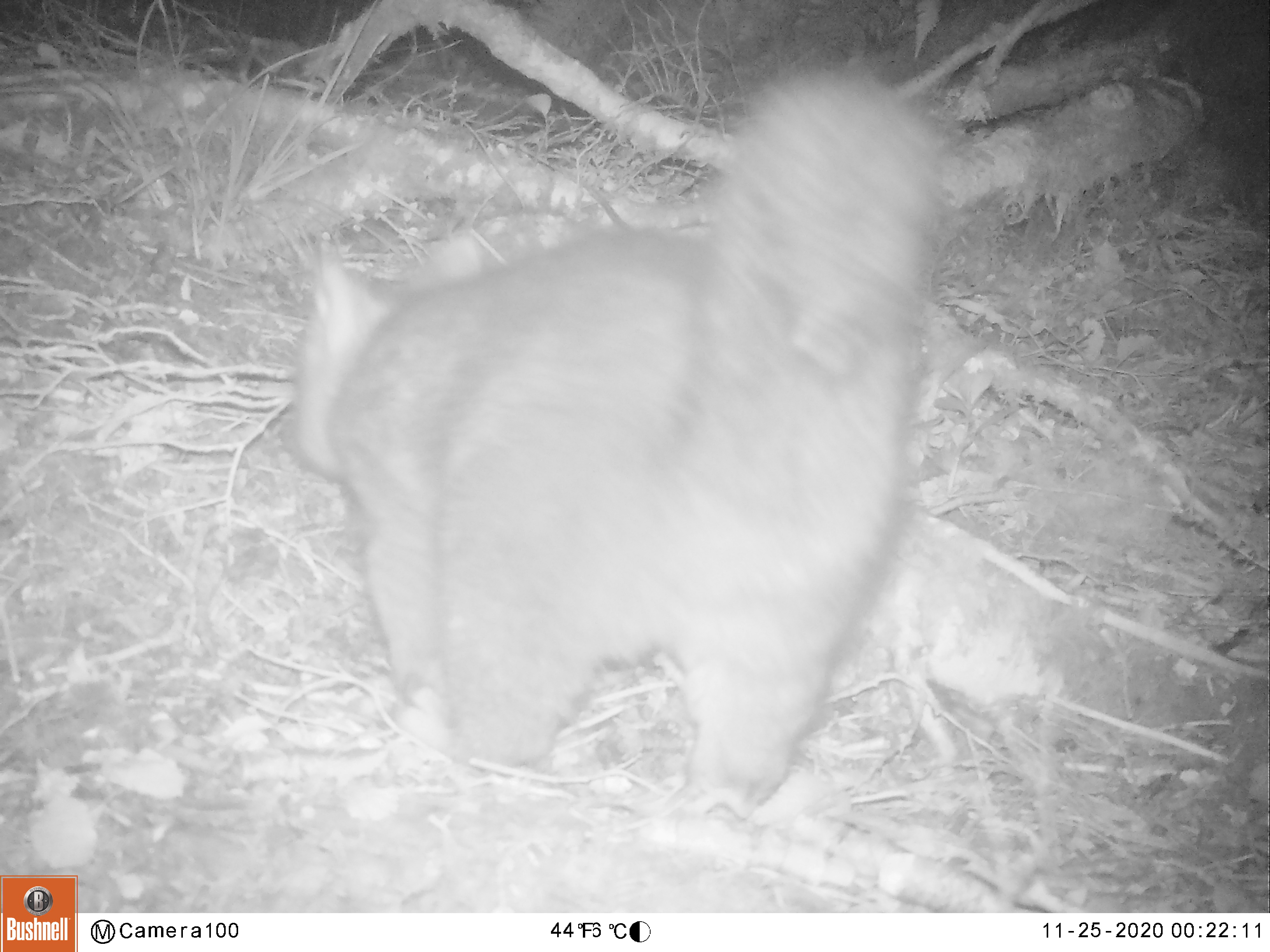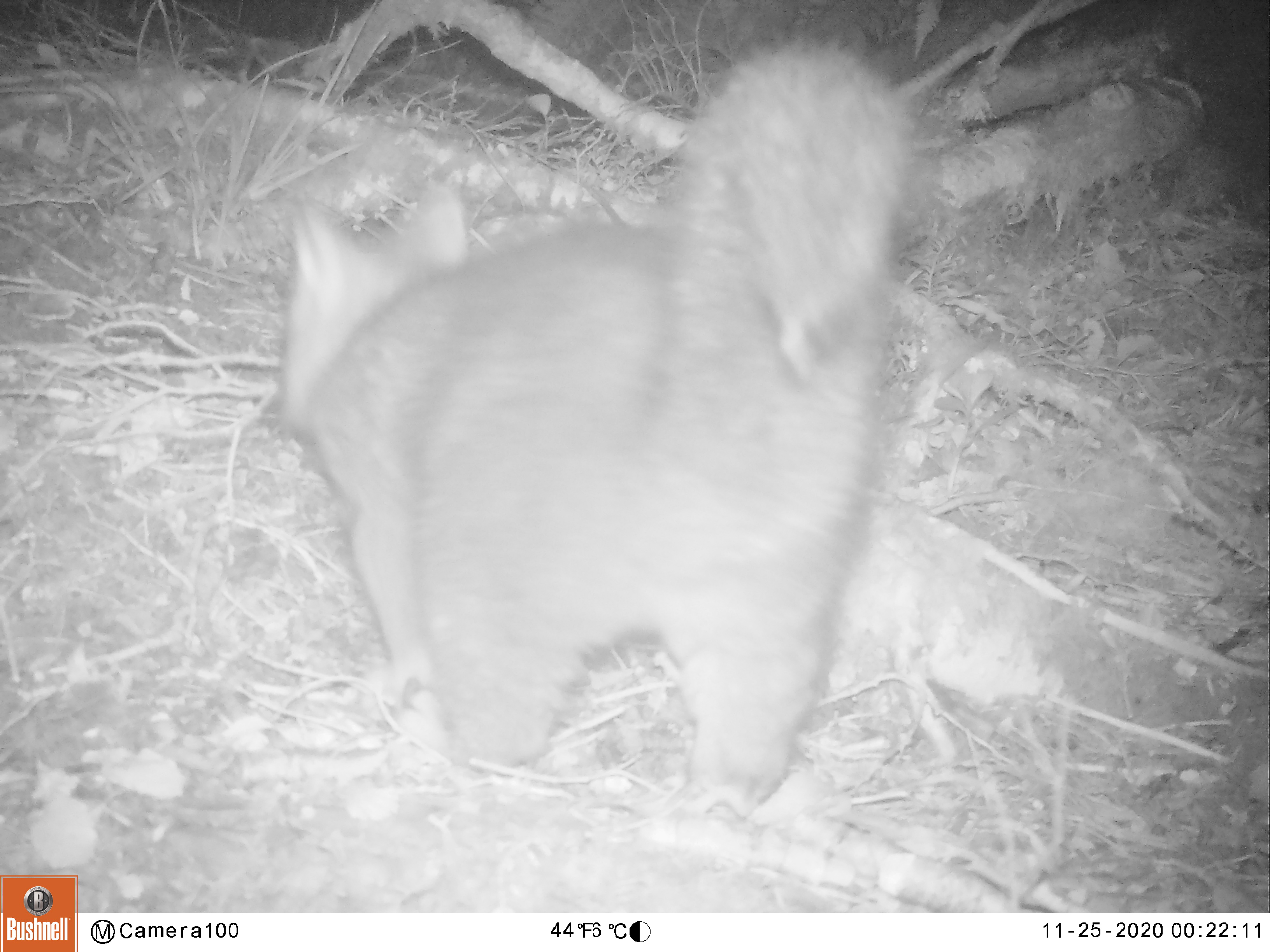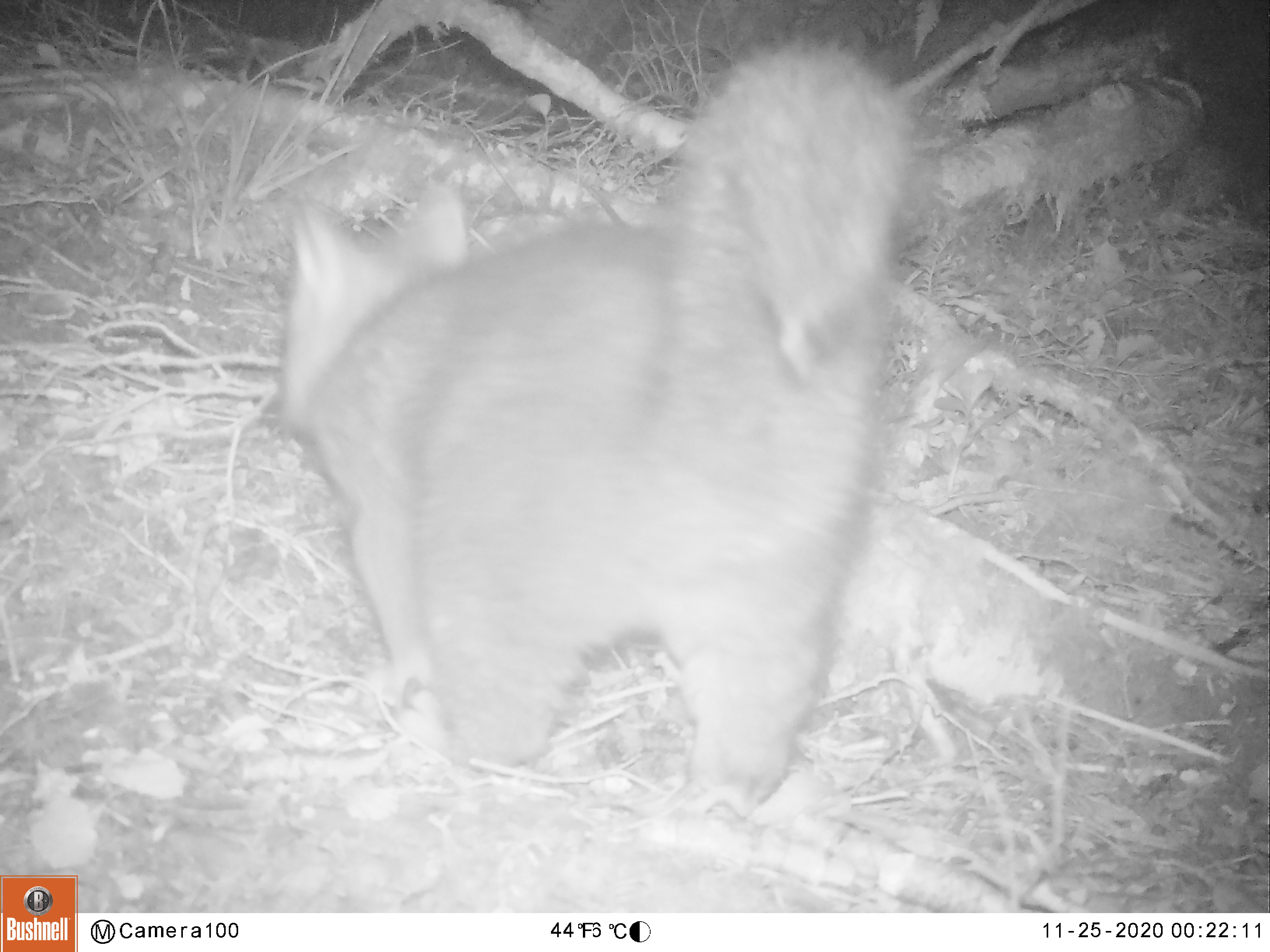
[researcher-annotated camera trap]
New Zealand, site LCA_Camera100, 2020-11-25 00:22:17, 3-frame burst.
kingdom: Animalia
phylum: Chordata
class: Mammalia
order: Diprotodontia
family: Phalangeridae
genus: Trichosurus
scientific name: Trichosurus vulpecula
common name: common brushtail possum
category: possum